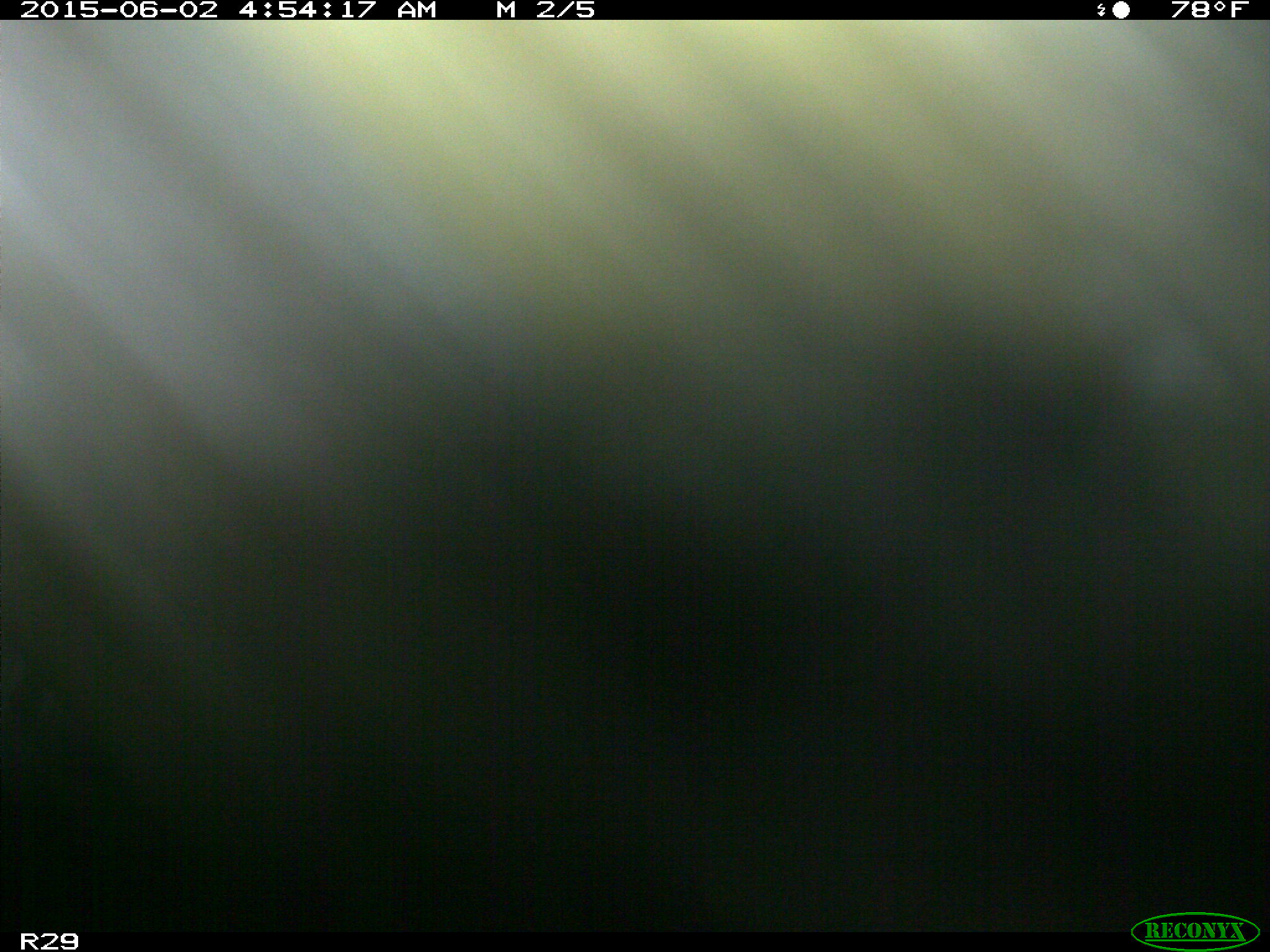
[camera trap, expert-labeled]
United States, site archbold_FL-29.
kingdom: Animalia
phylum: Chordata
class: Mammalia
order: Artiodactyla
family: Bovidae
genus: Bos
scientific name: Bos taurus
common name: domestic cow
Bos taurus (domestic cow).